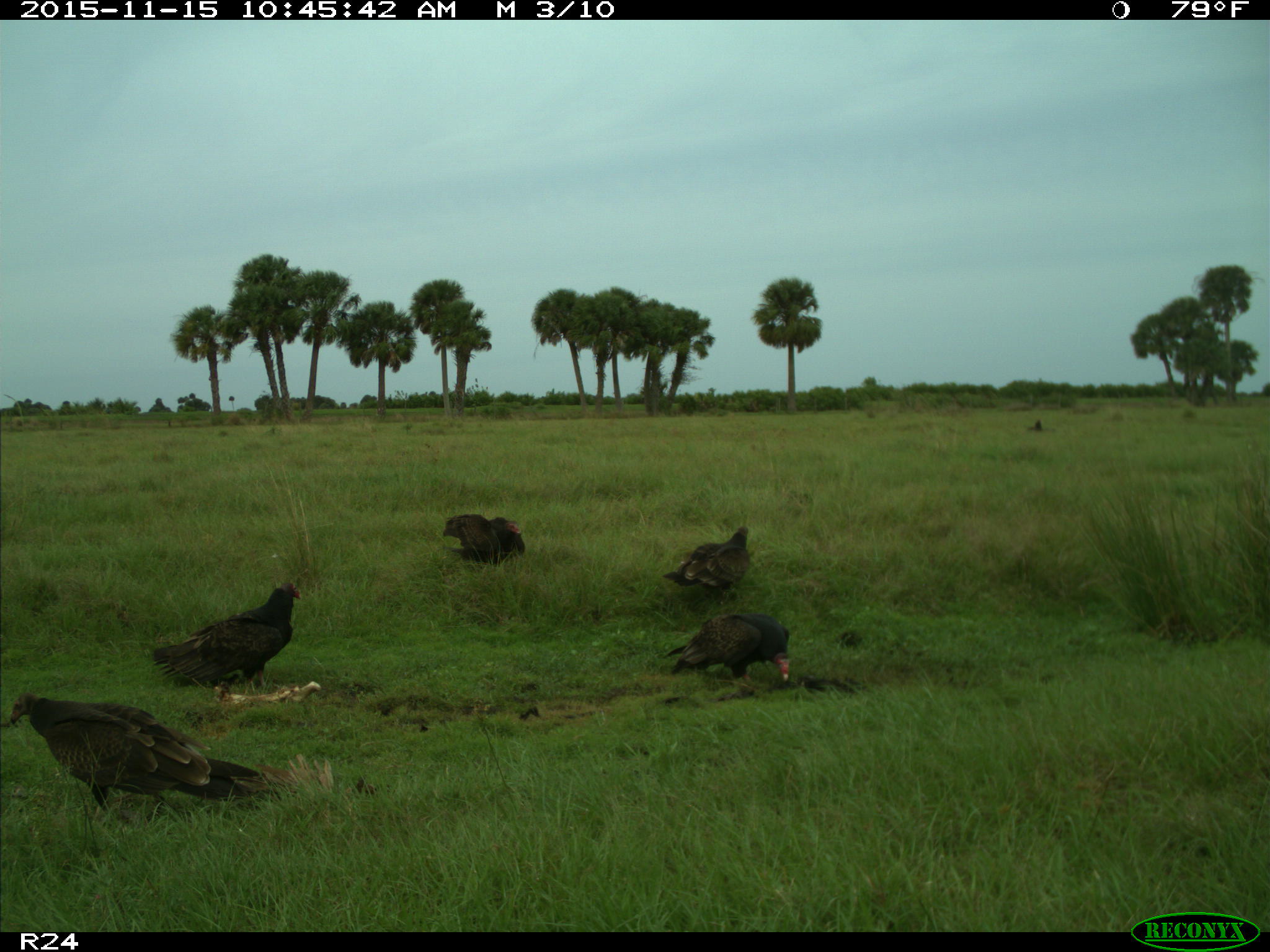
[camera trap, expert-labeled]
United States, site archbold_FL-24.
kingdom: Animalia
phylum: Chordata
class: Aves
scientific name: Aves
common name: birds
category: unidentified bird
Unidentified bird (birds) (Aves).